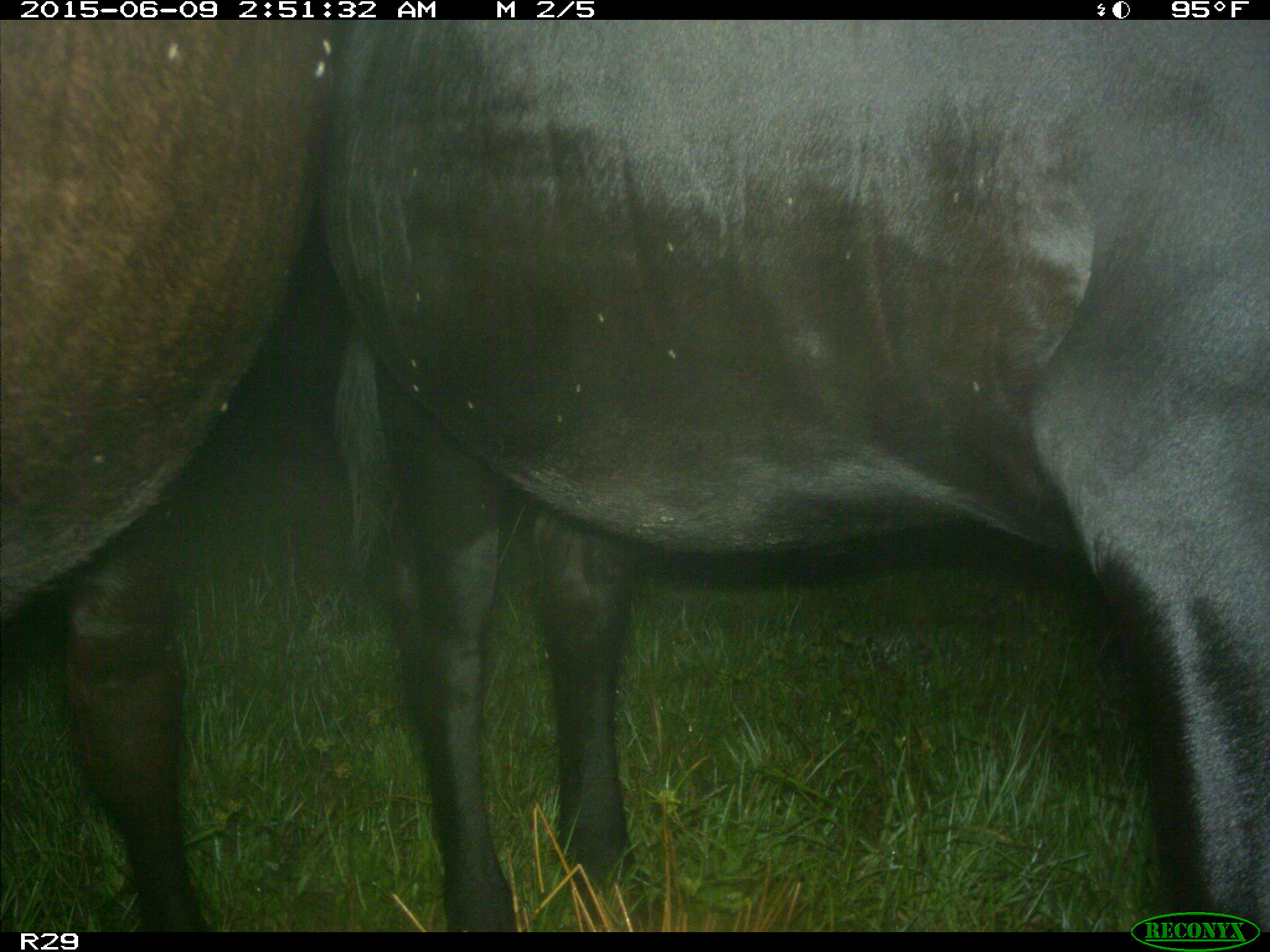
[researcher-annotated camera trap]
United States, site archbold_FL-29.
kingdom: Animalia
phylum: Chordata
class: Mammalia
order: Artiodactyla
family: Bovidae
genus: Bos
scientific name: Bos taurus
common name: domestic cow